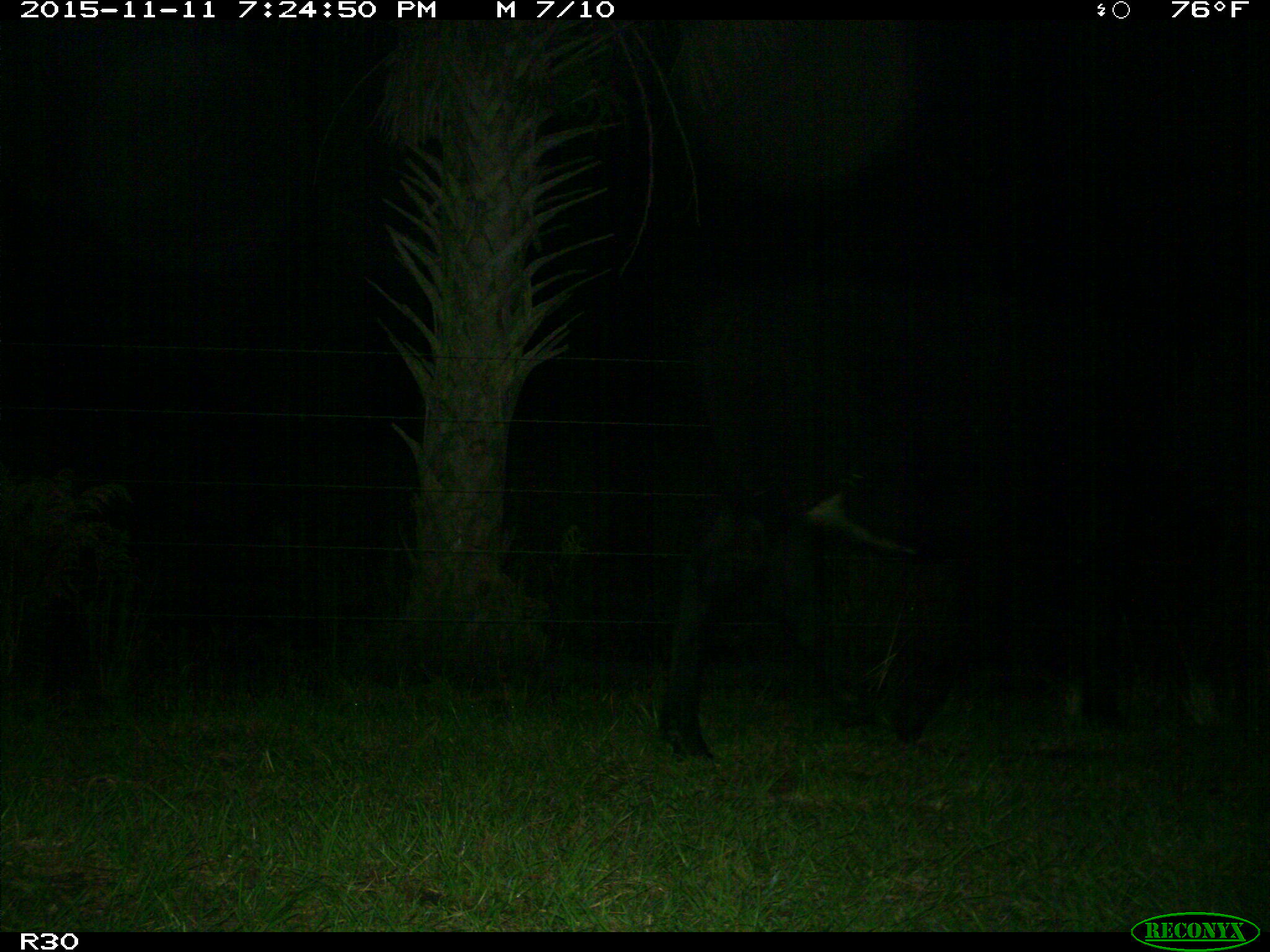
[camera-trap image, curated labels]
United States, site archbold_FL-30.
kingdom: Animalia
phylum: Chordata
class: Mammalia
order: Artiodactyla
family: Bovidae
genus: Bos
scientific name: Bos taurus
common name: domestic cow